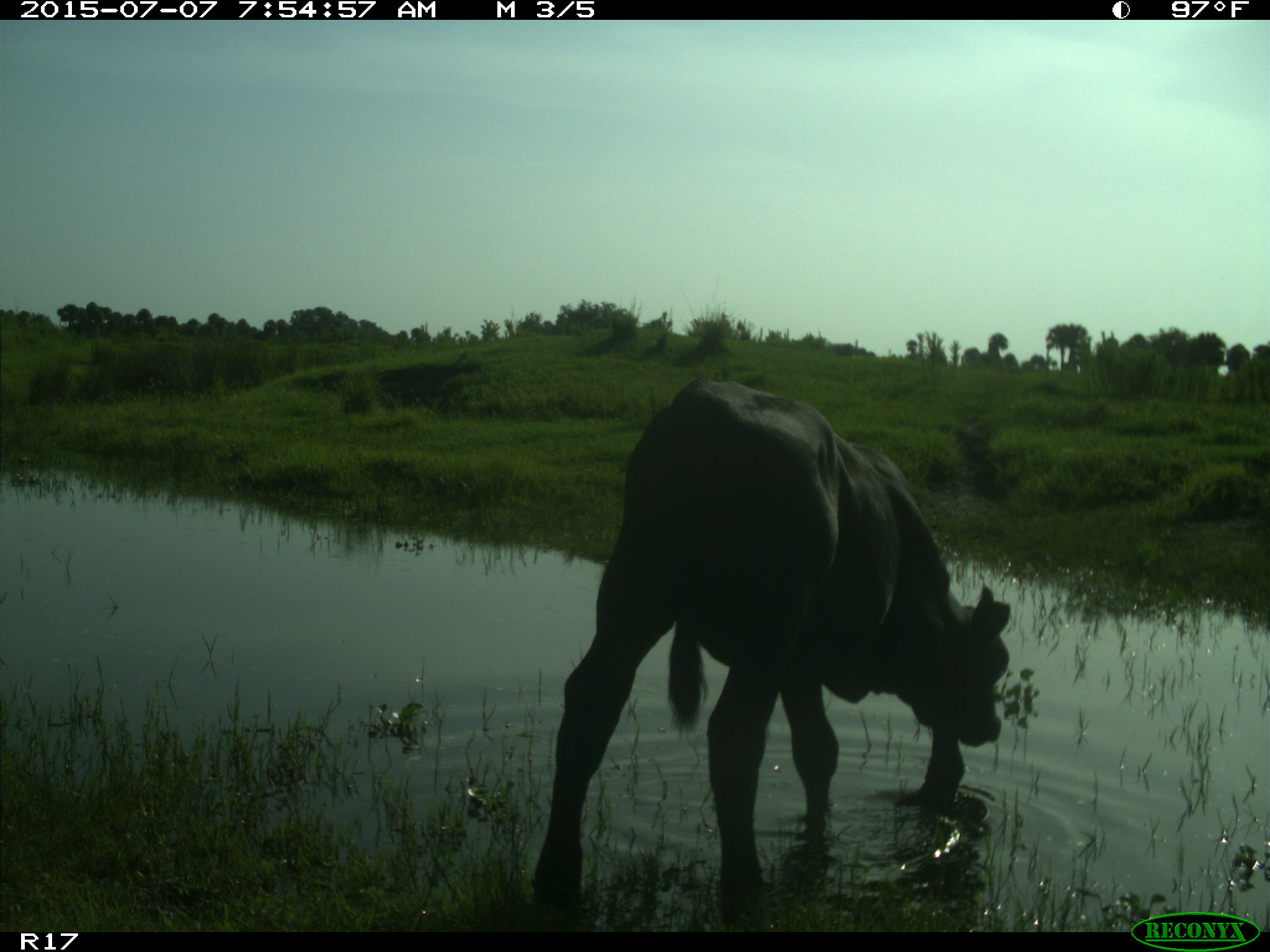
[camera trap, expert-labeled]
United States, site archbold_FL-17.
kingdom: Animalia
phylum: Chordata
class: Mammalia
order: Artiodactyla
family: Bovidae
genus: Bos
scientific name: Bos taurus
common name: domestic cow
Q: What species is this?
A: Bos taurus (domestic cow).